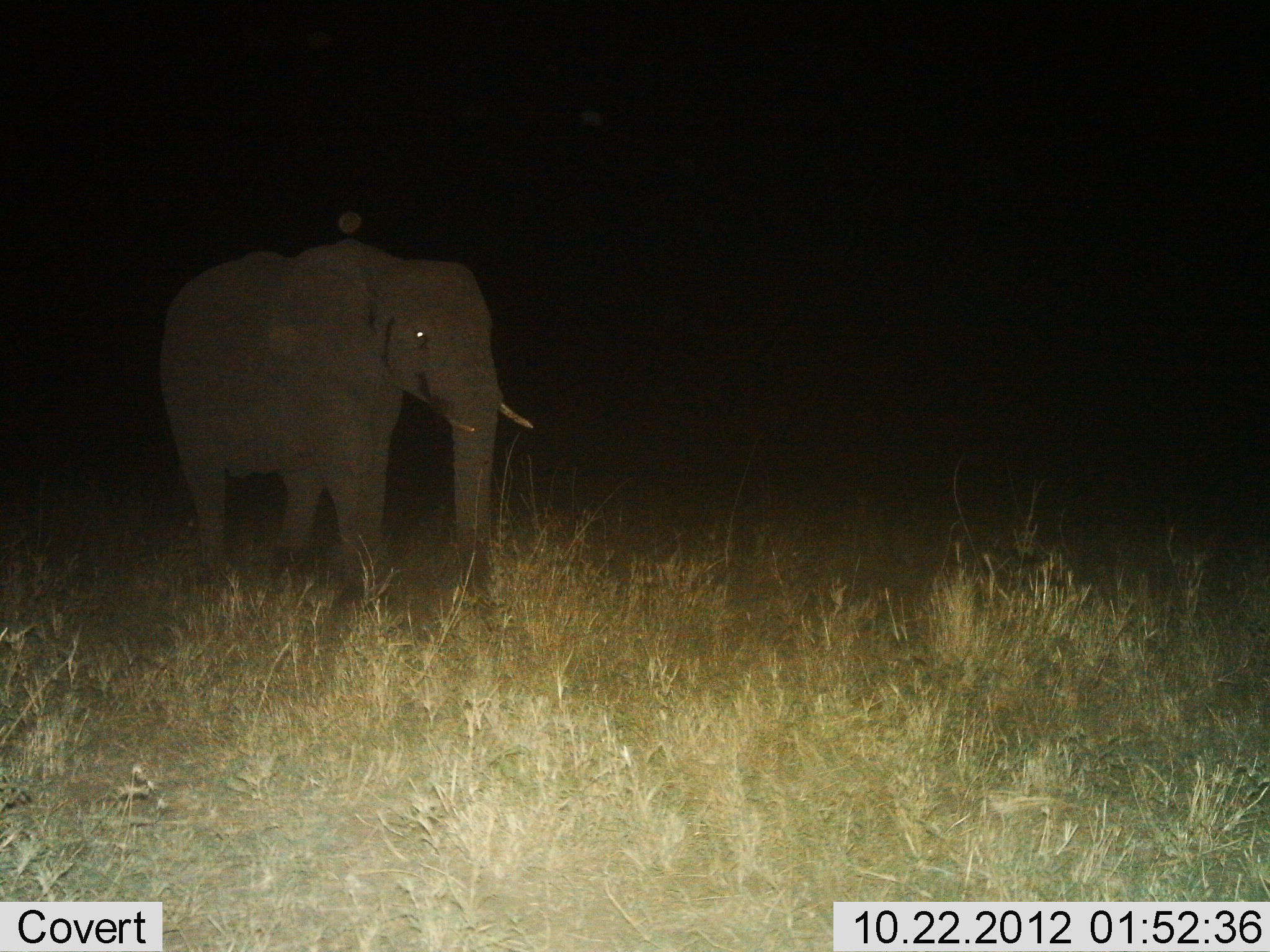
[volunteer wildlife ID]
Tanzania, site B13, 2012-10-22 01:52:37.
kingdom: Animalia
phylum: Chordata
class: Mammalia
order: Proboscidea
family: Elephantidae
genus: Loxodonta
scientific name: Loxodonta africana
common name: african bush elephant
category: elephant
Elephant (african bush elephant) (Loxodonta africana), count 1. Behavior (volunteer vote fractions): standing 40%, resting 0%, moving 60%, interacting 0%. Young present (vote fraction): 0%. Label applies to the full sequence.